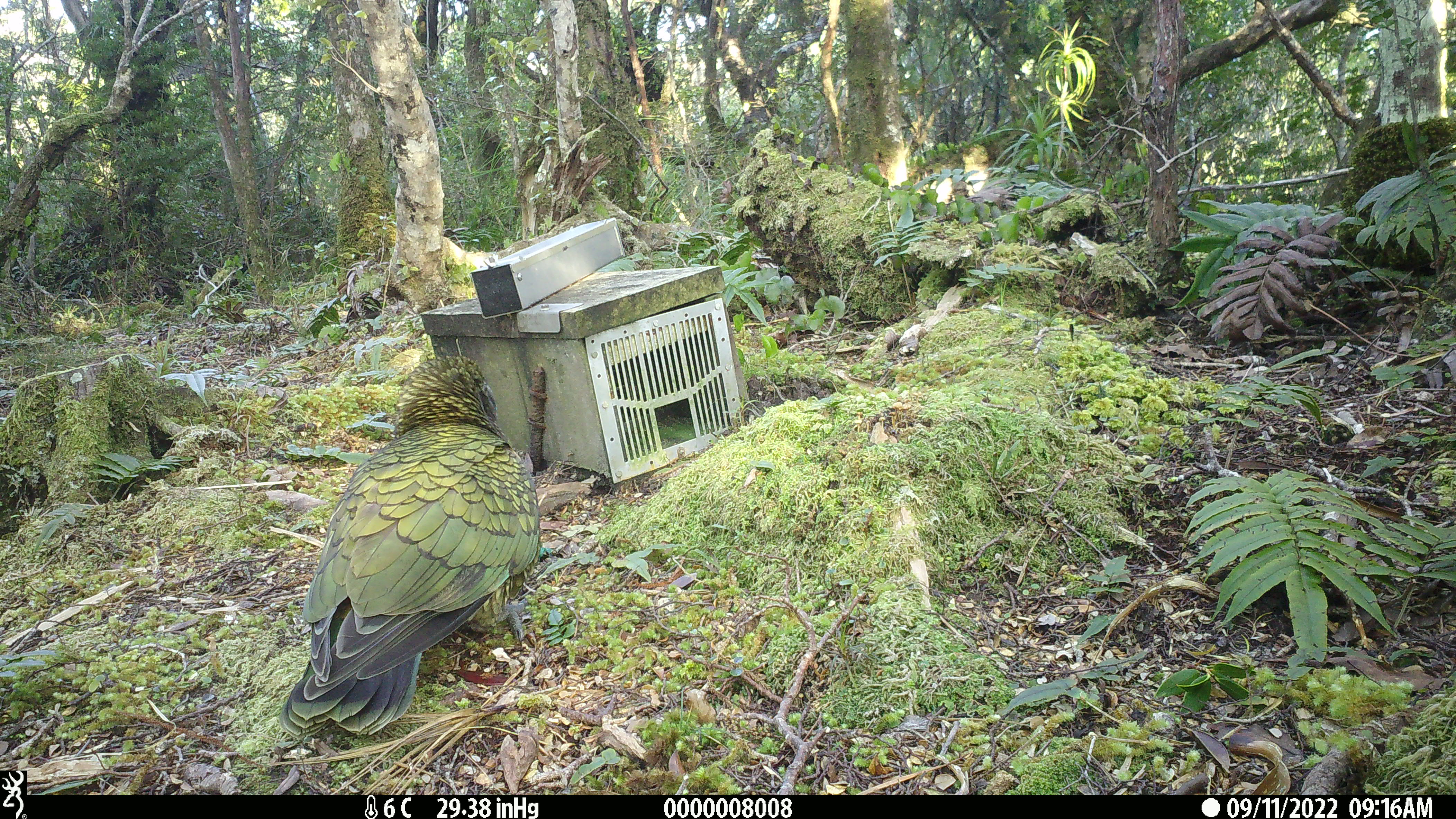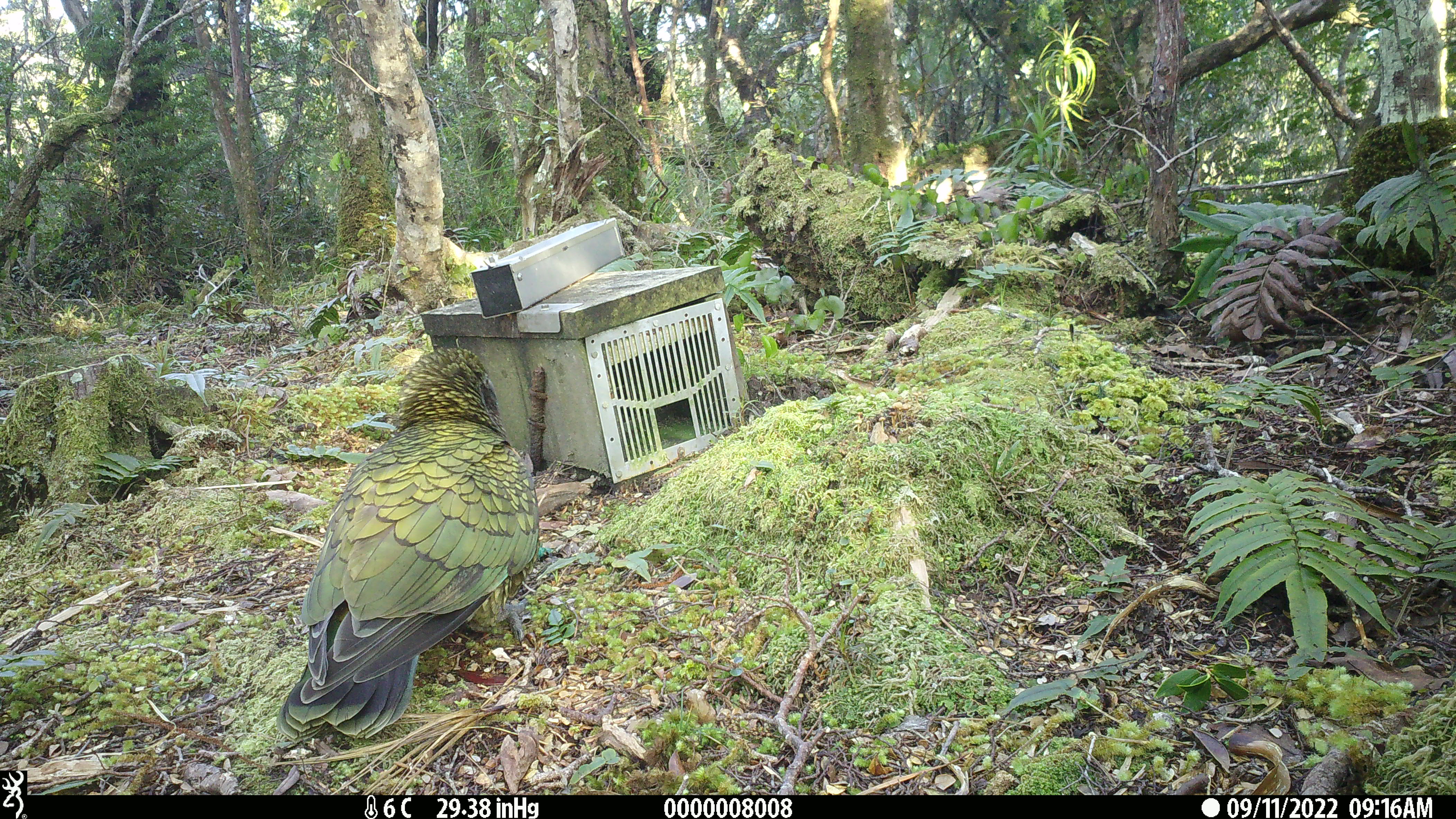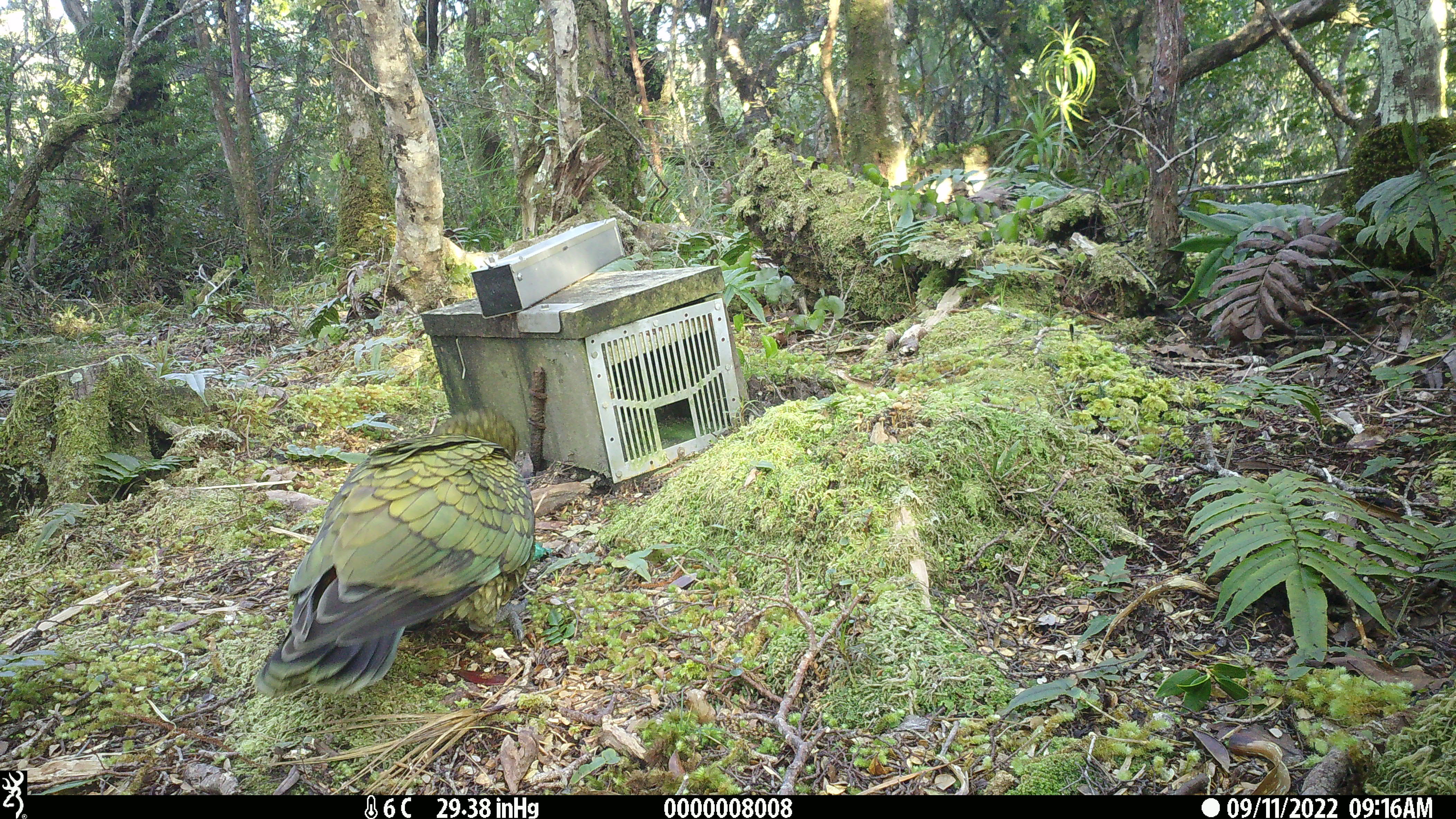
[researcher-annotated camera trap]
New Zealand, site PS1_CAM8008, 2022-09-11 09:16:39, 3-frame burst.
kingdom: Animalia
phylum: Chordata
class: Aves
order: Psittaciformes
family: Strigopidae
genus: Nestor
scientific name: Nestor notabilis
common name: kea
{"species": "kea (Nestor notabilis)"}